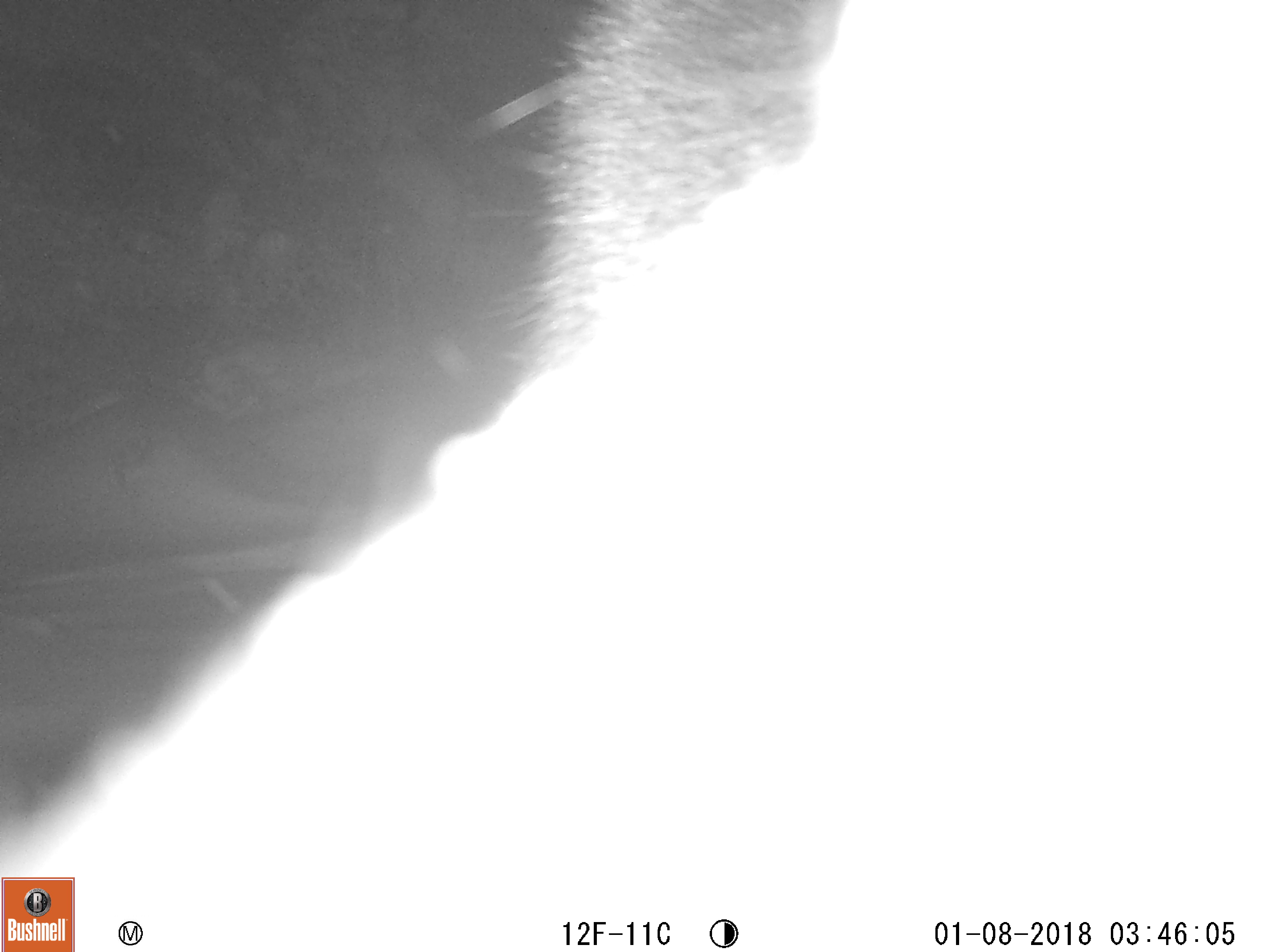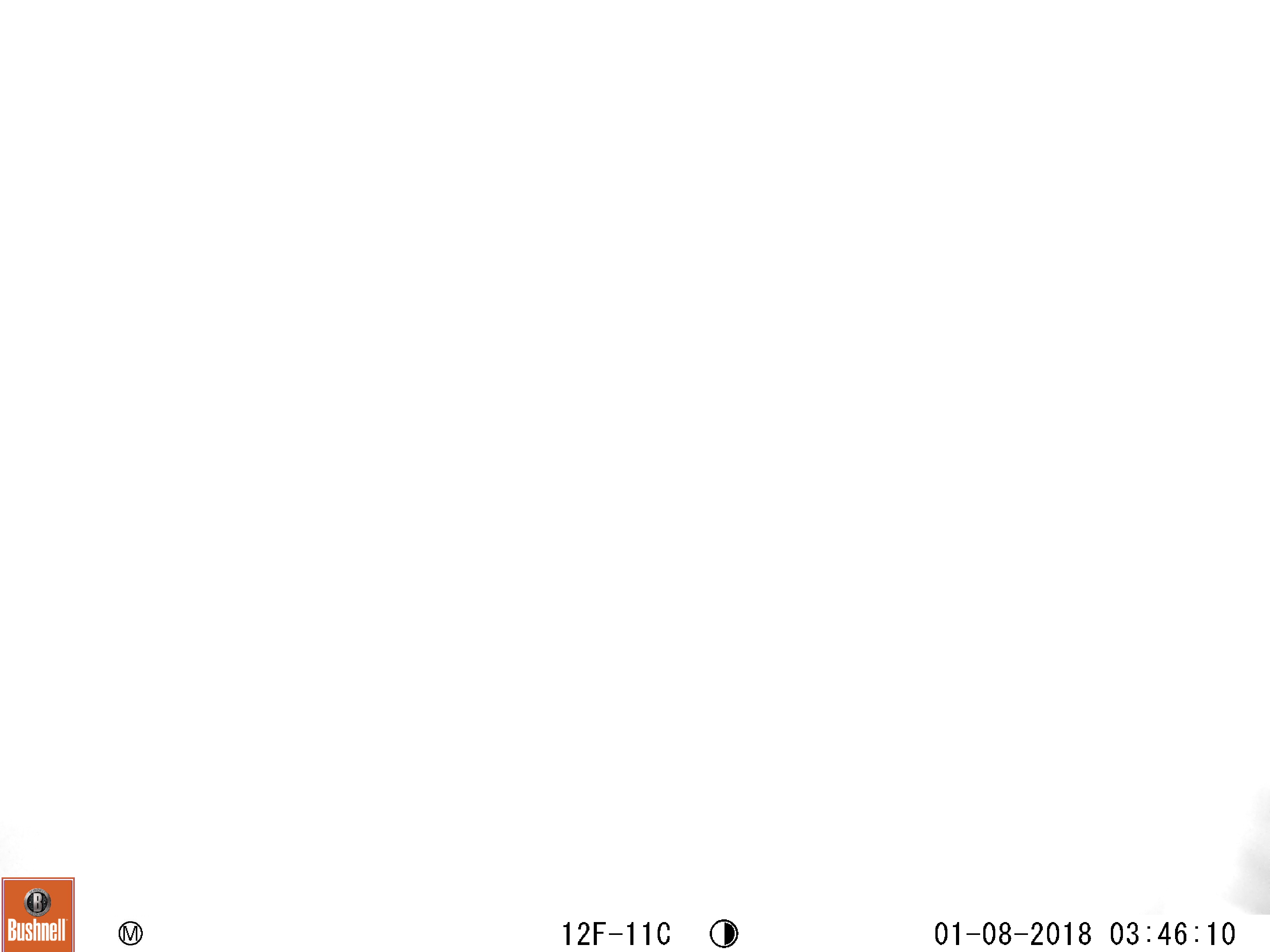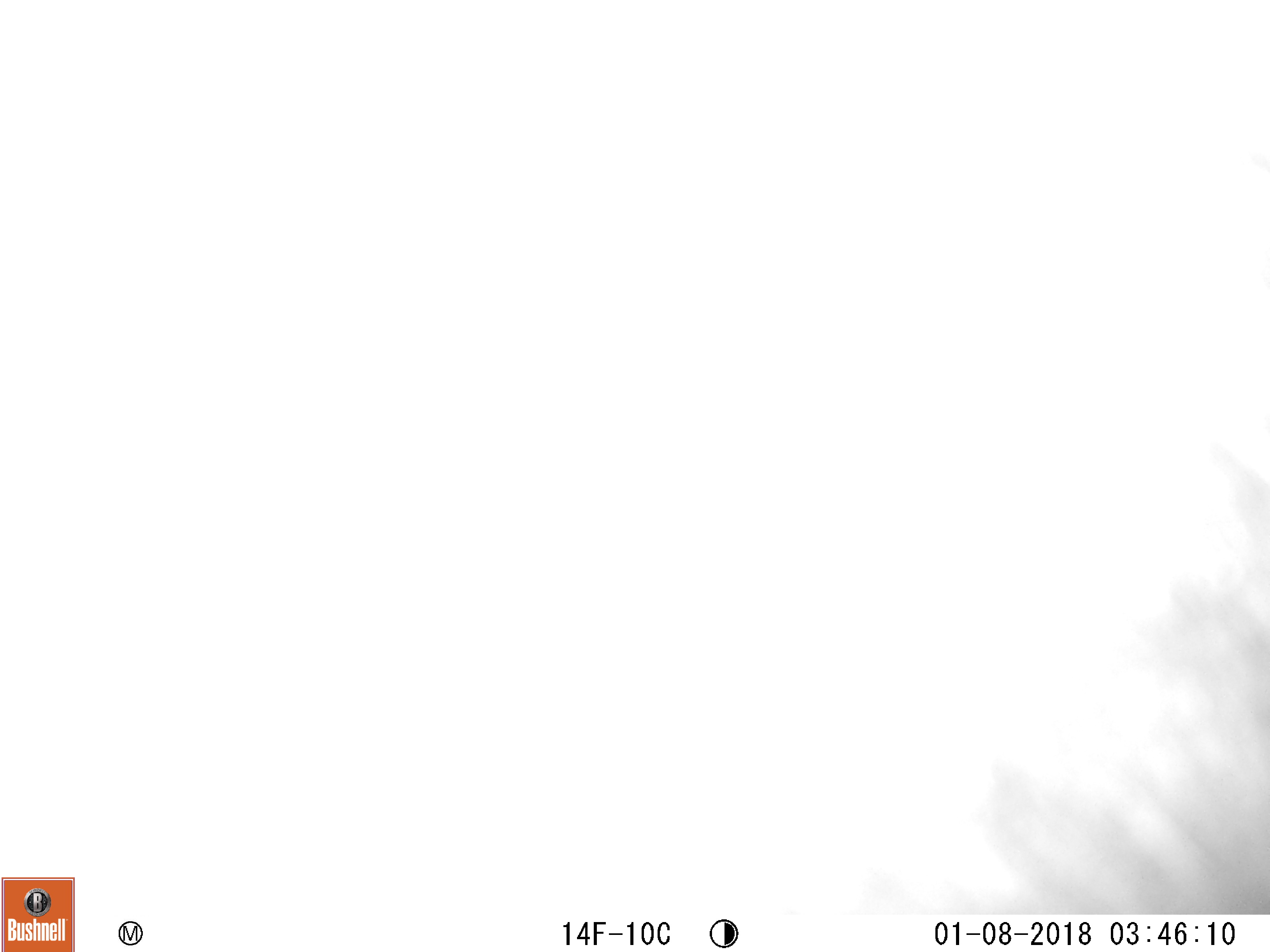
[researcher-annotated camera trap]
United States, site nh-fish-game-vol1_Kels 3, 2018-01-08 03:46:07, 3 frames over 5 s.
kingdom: Animalia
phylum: Chordata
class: Mammalia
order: Artiodactyla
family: Cervidae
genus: Alces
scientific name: Alces alces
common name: moose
Moose (Alces alces).